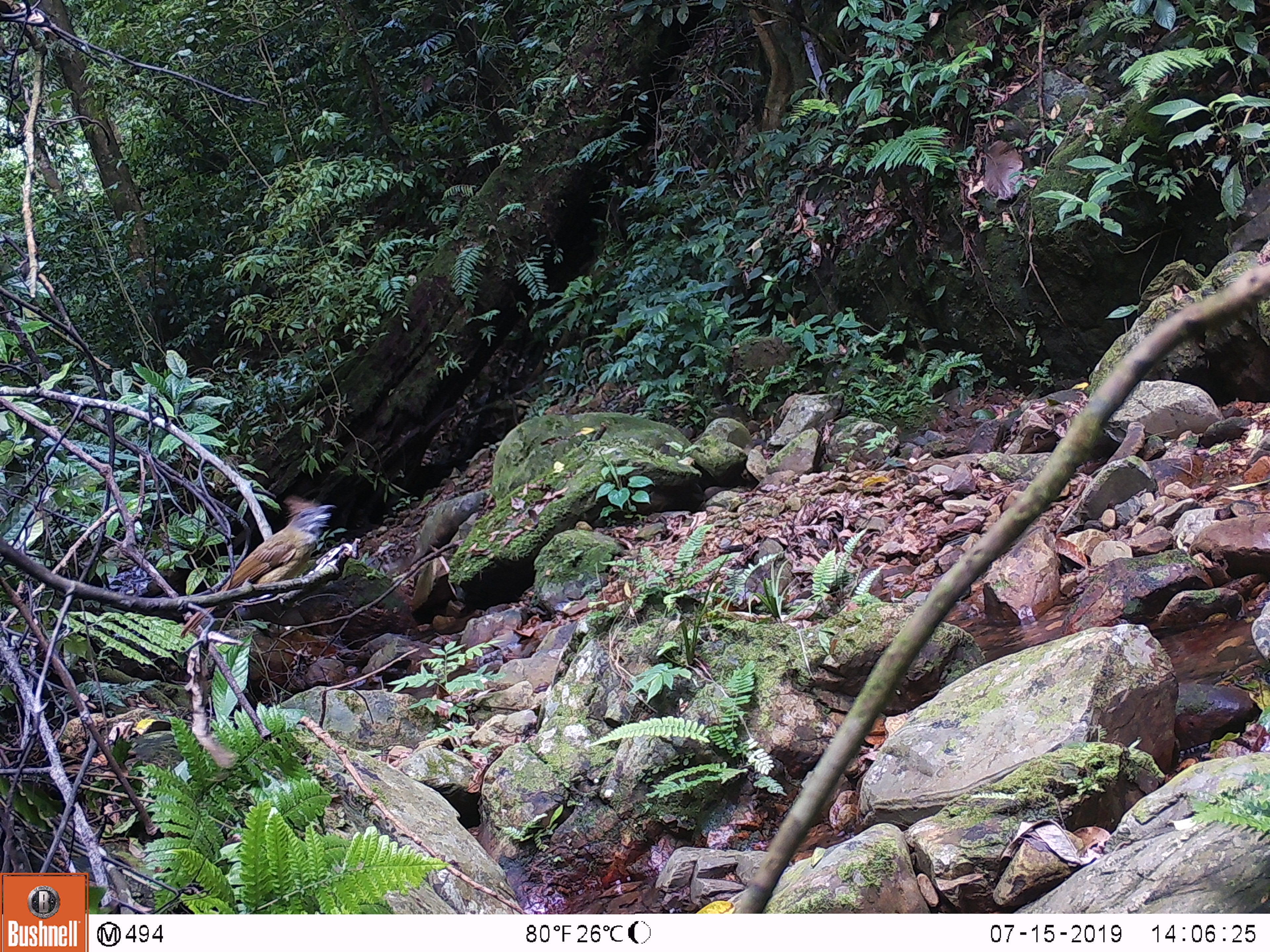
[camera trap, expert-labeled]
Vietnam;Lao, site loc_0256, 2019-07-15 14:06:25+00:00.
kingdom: Animalia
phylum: Chordata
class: Aves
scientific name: Aves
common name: bird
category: unidentified bird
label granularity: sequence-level